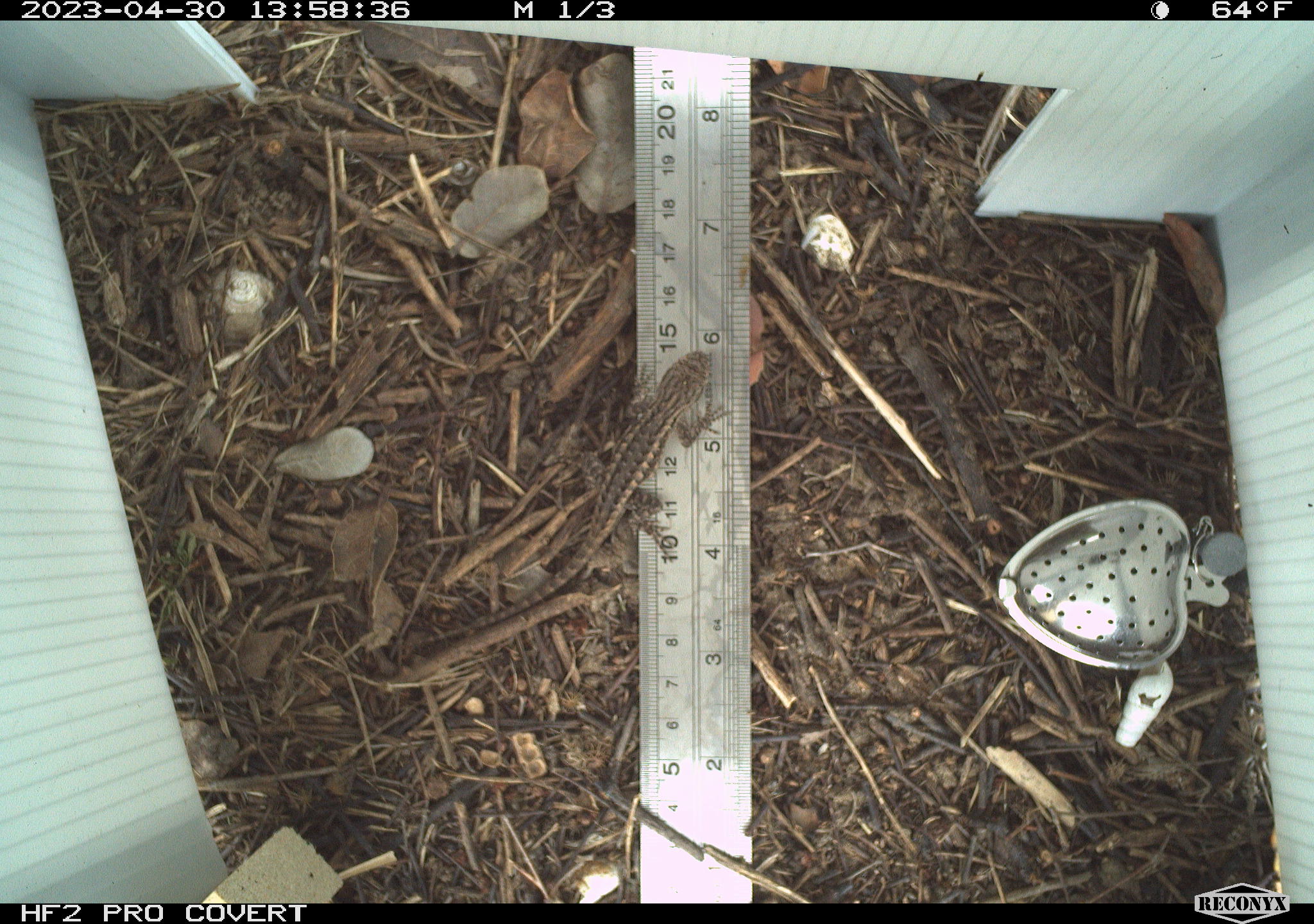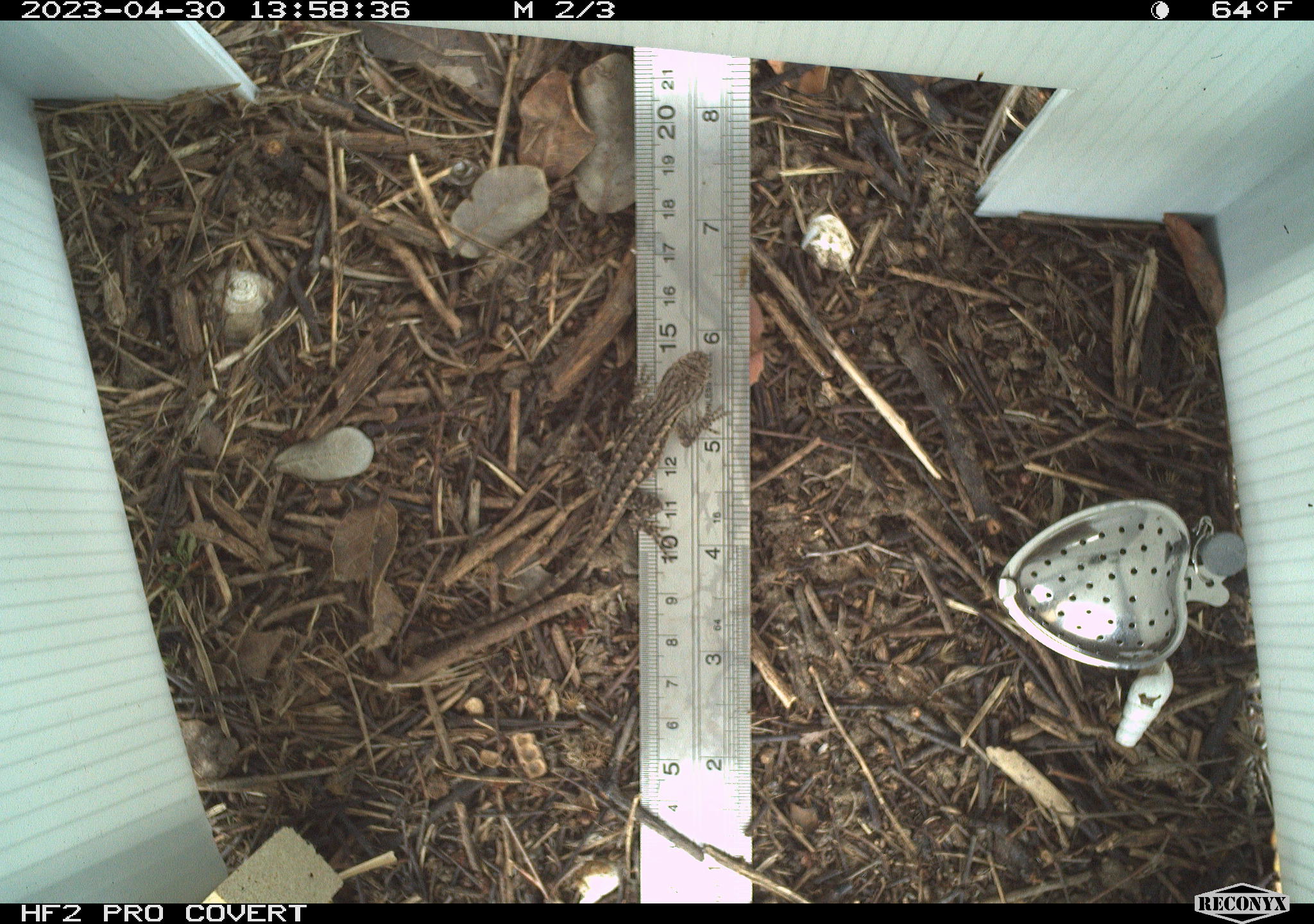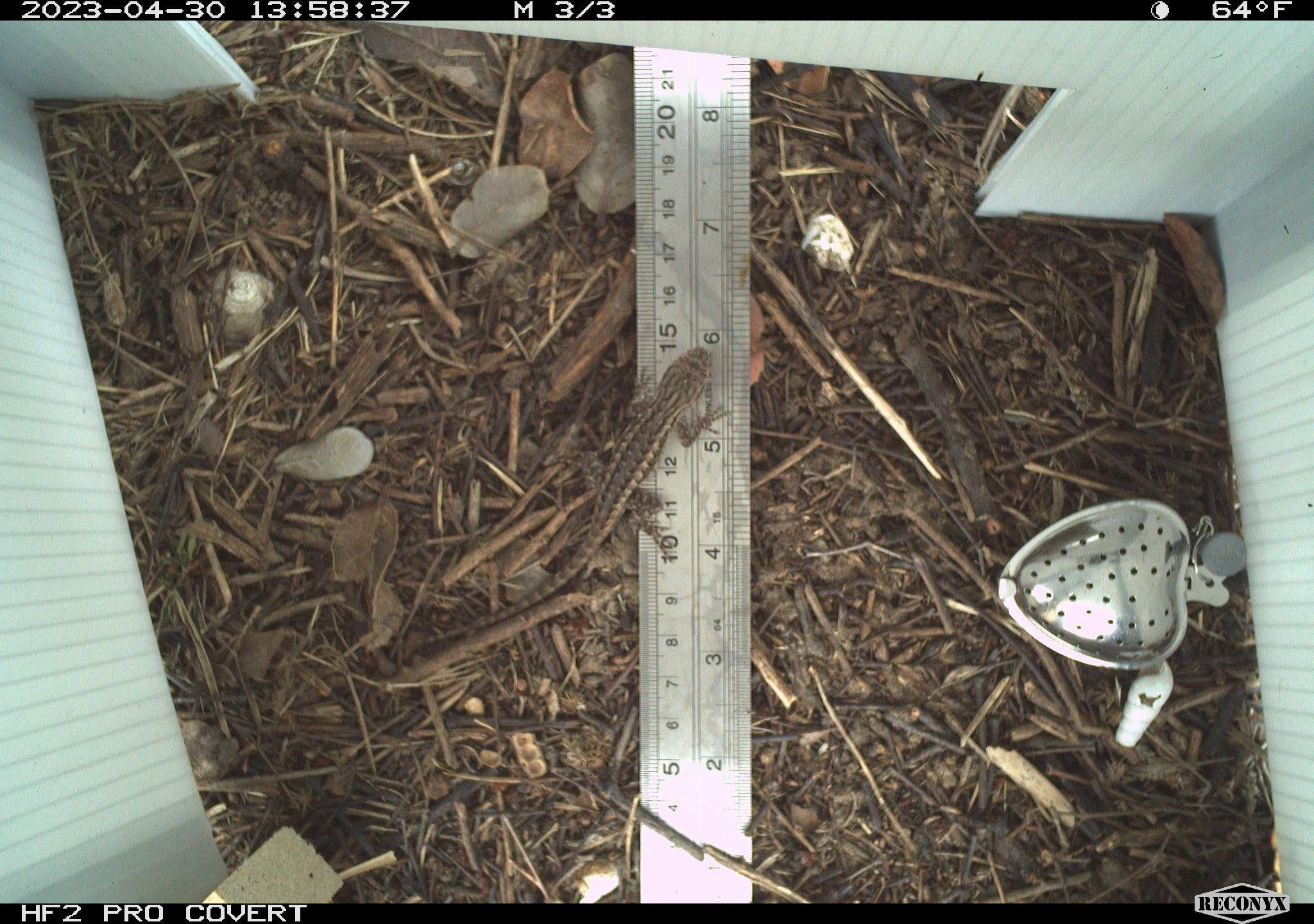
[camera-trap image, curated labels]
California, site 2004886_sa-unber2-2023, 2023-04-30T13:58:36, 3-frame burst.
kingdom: Animalia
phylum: Chordata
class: Reptilia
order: Squamata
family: Phrynosomatidae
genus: Sceloporus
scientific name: Sceloporus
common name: spiny lizards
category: sceloporus species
Sceloporus species (spiny lizards) (Sceloporus).